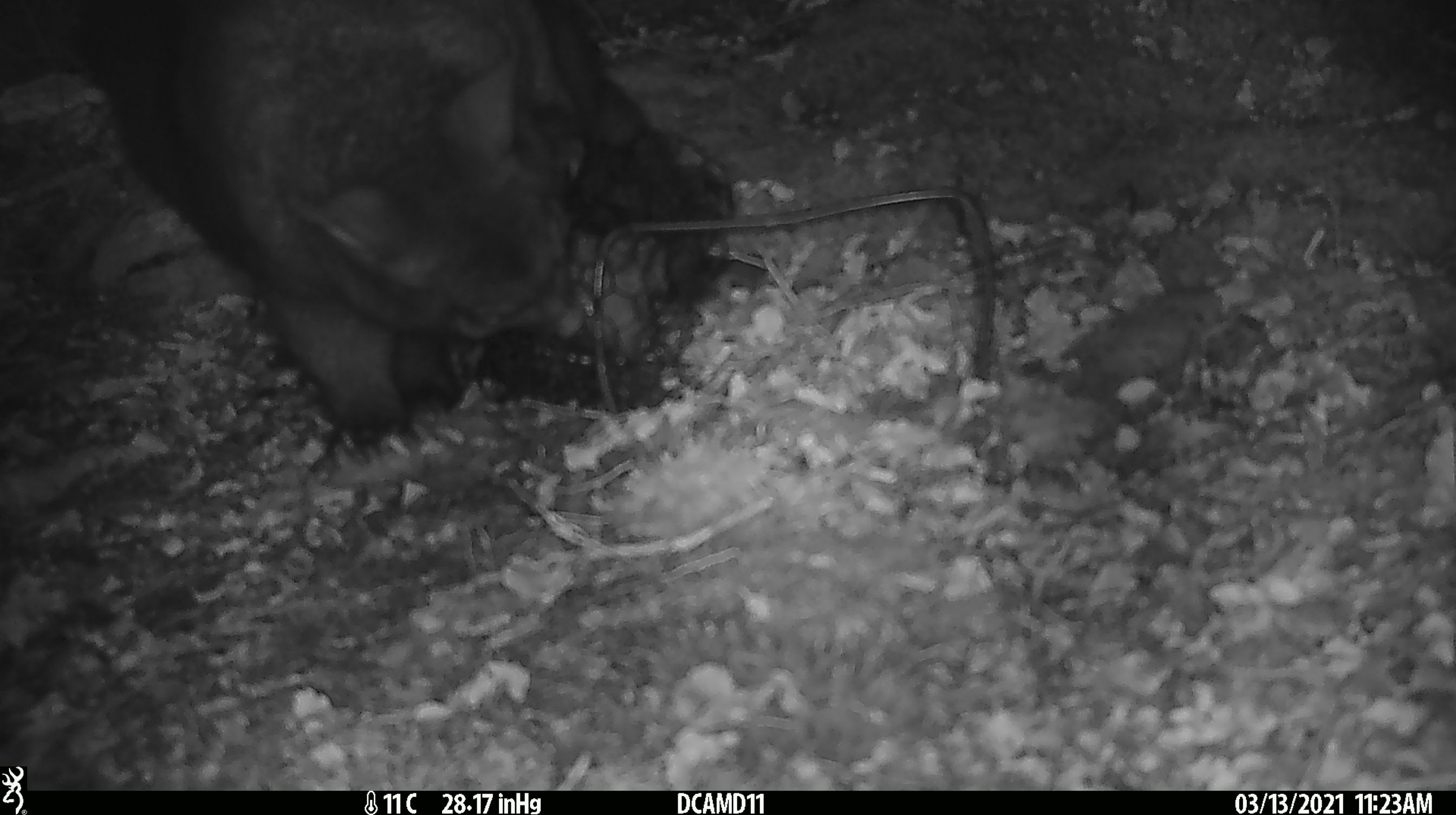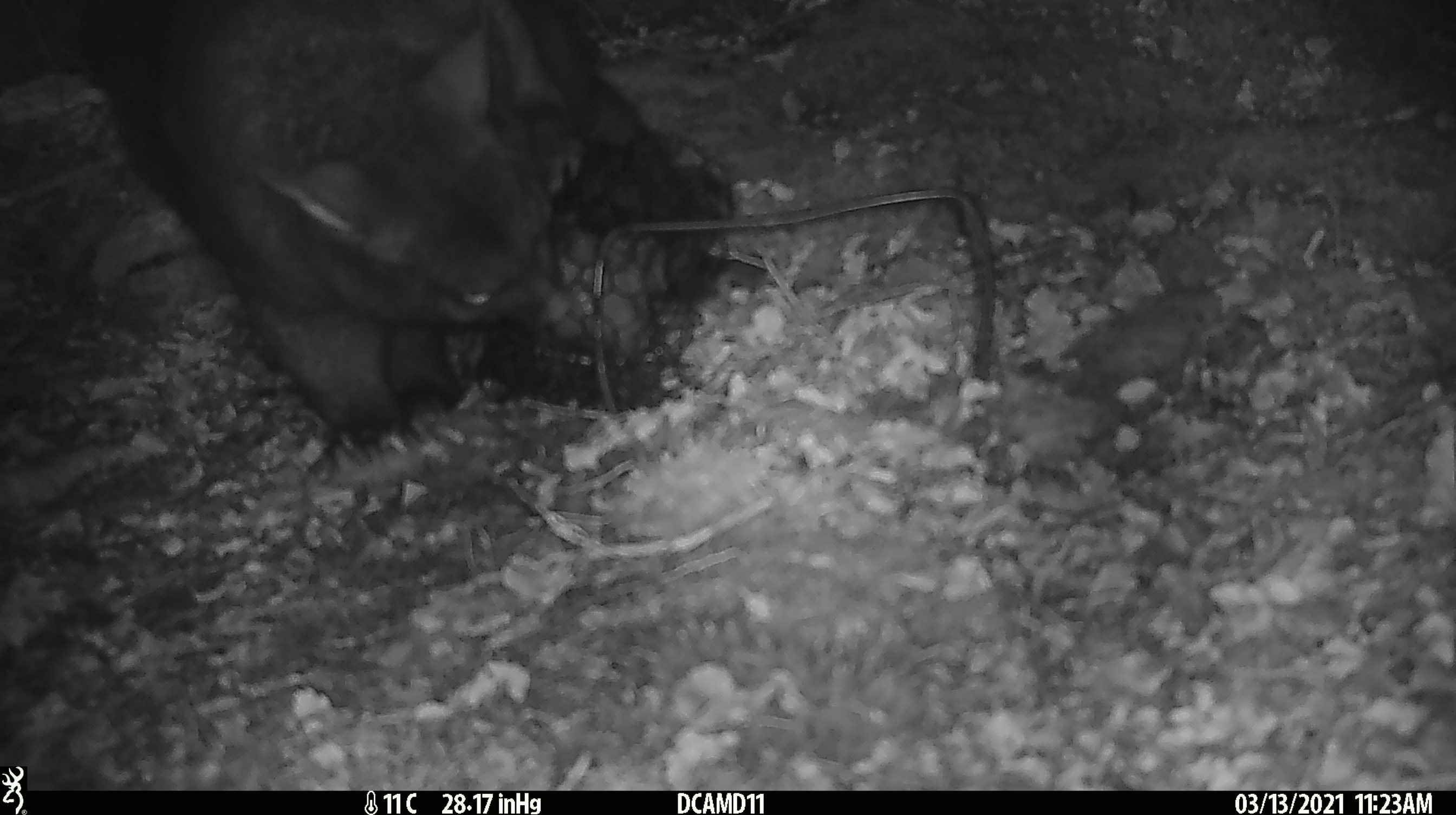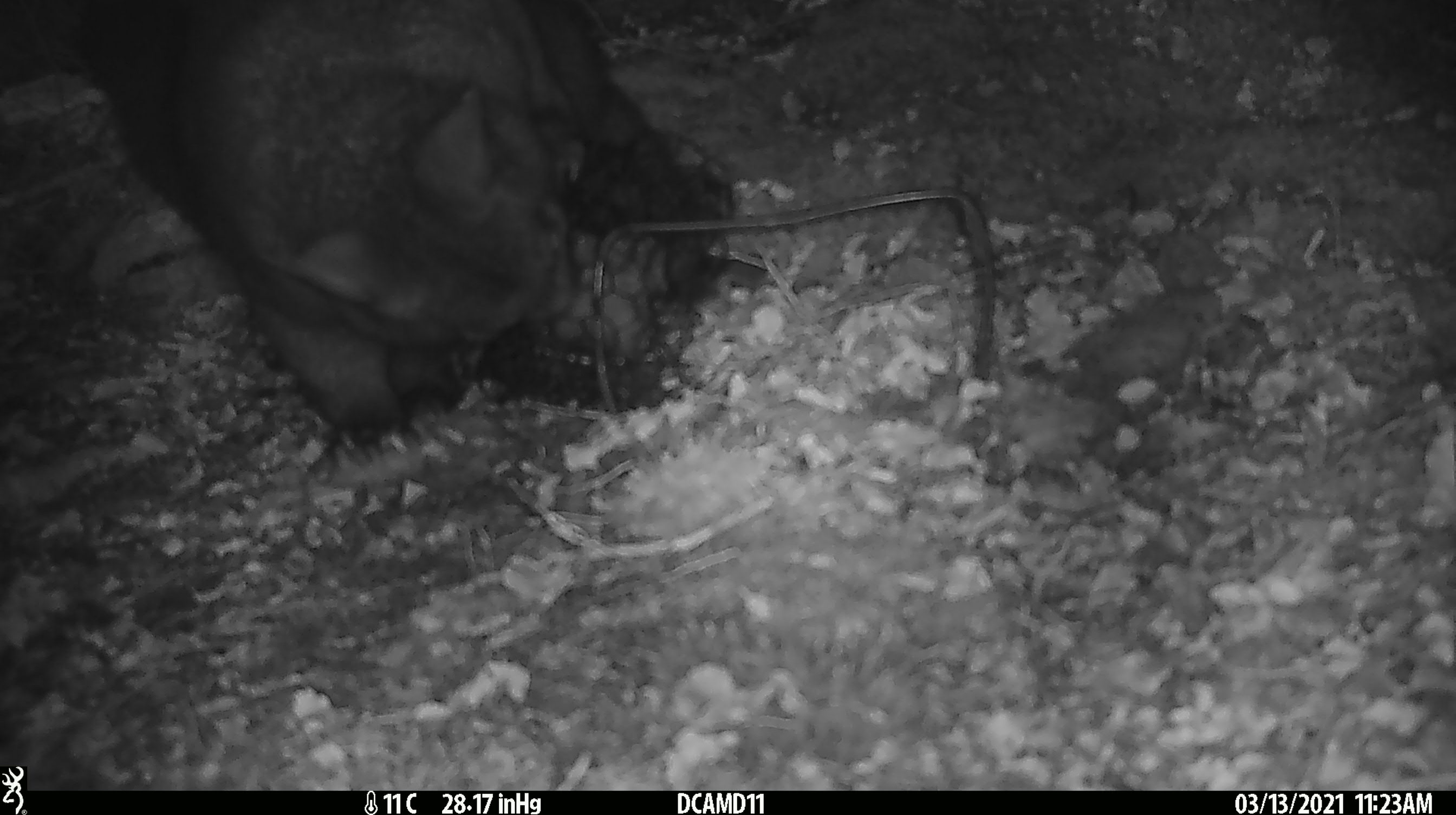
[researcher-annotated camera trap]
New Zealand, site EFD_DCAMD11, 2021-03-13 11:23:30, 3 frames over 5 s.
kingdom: Animalia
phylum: Chordata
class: Mammalia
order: Diprotodontia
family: Phalangeridae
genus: Trichosurus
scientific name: Trichosurus vulpecula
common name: common brushtail possum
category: possum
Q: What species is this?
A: Possum (common brushtail possum) (Trichosurus vulpecula).